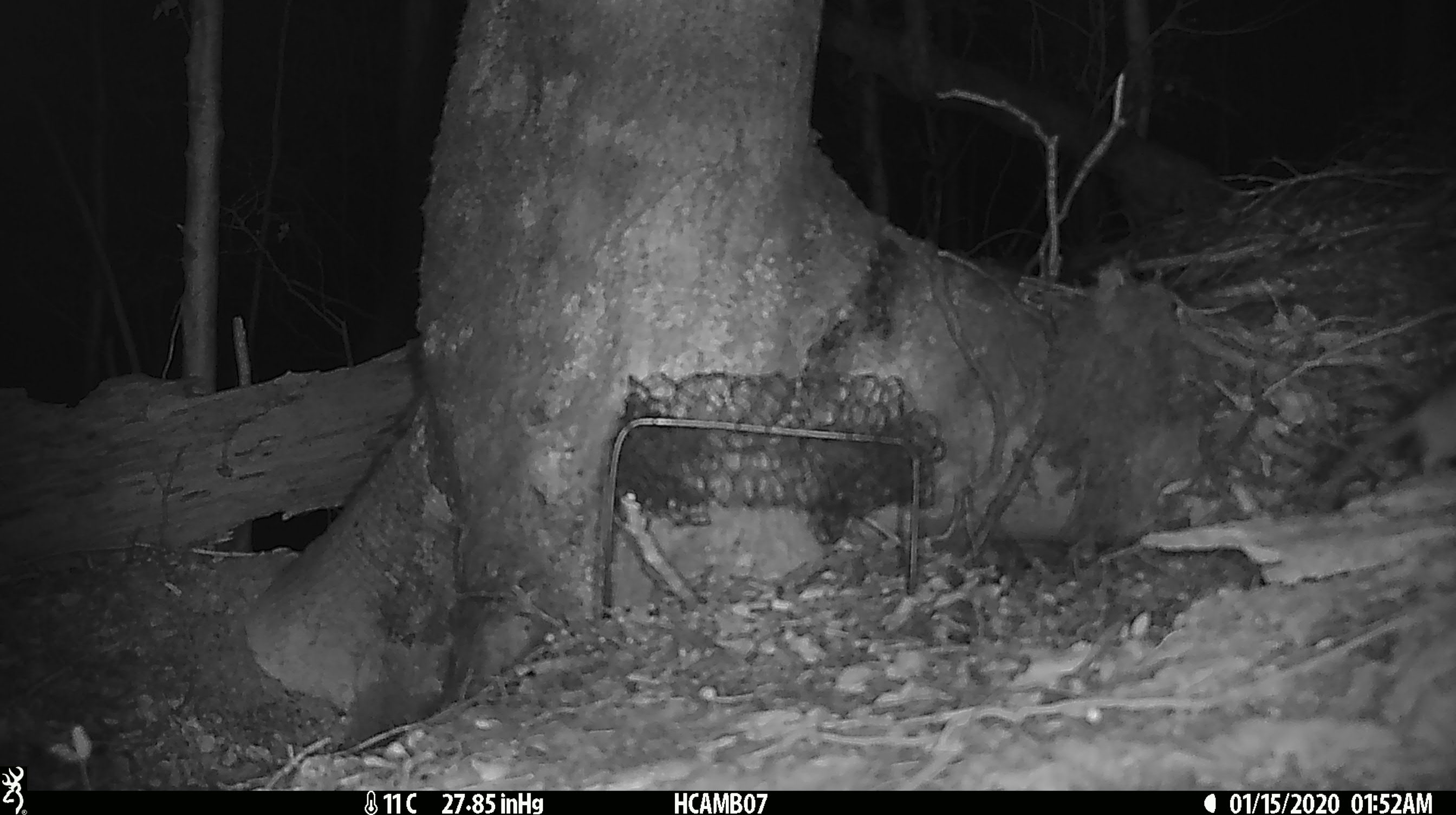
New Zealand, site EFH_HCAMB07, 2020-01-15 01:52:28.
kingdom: Animalia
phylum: Chordata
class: Mammalia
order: Rodentia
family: Muridae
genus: Mus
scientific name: Mus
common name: mouse